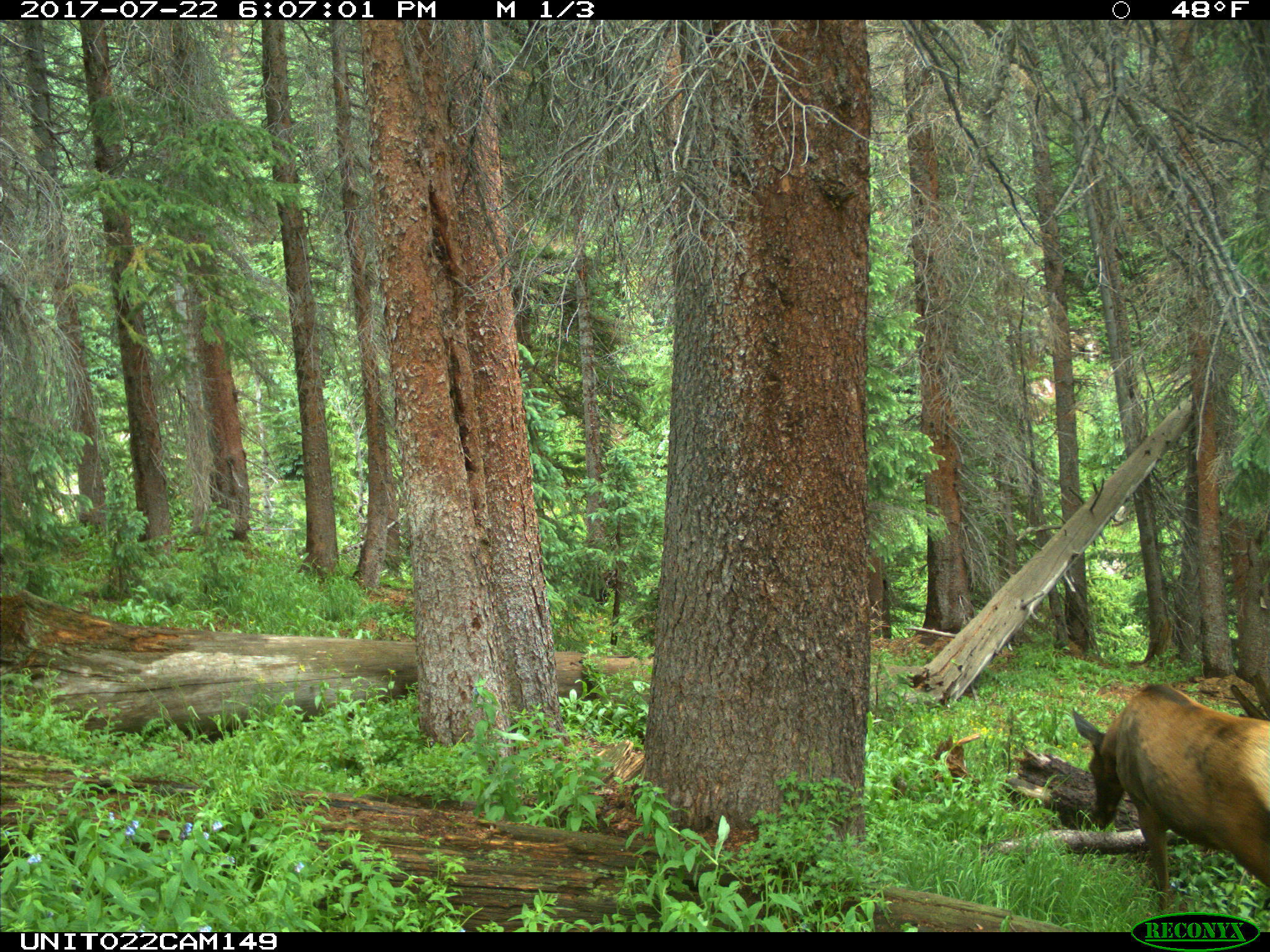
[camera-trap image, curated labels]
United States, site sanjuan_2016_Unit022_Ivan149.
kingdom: Animalia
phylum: Chordata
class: Mammalia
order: Artiodactyla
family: Cervidae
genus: Cervus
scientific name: Cervus elaphus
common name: red deer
Cervus elaphus (red deer).